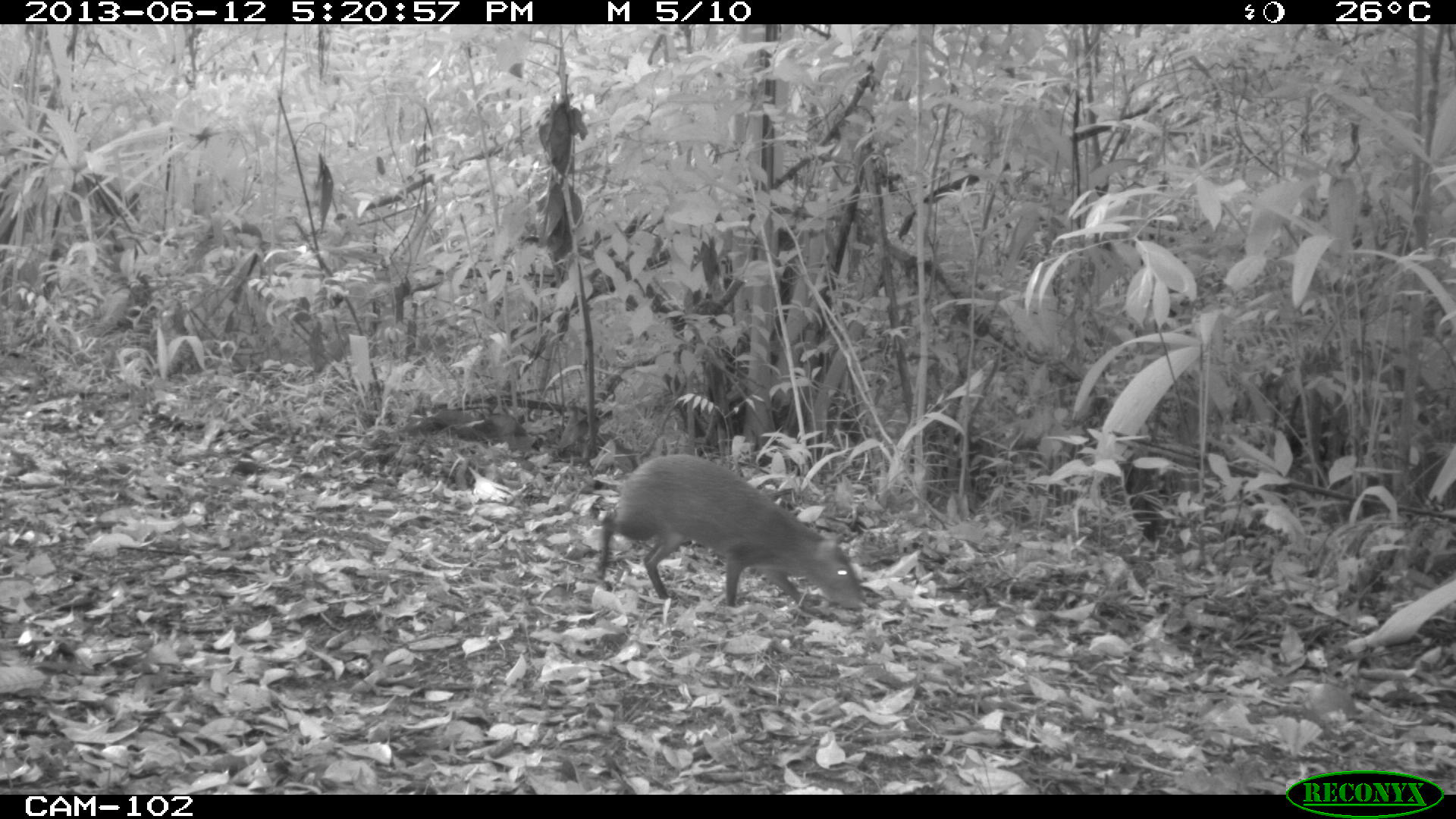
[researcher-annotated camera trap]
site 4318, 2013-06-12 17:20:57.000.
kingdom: Animalia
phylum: Chordata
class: Mammalia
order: Rodentia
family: Dasyproctidae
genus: Dasyprocta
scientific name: Dasyprocta punctata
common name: central american agouti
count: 1